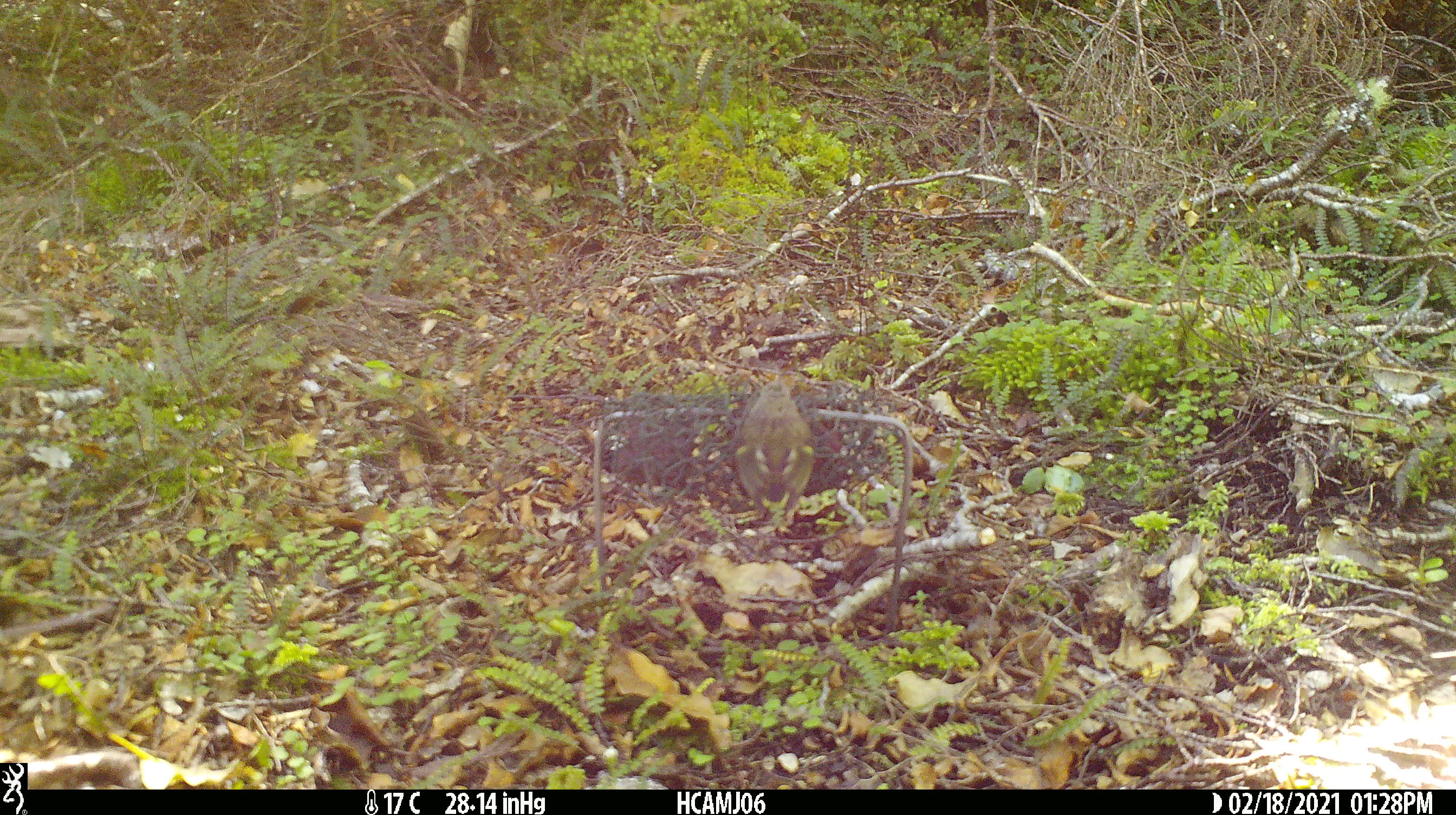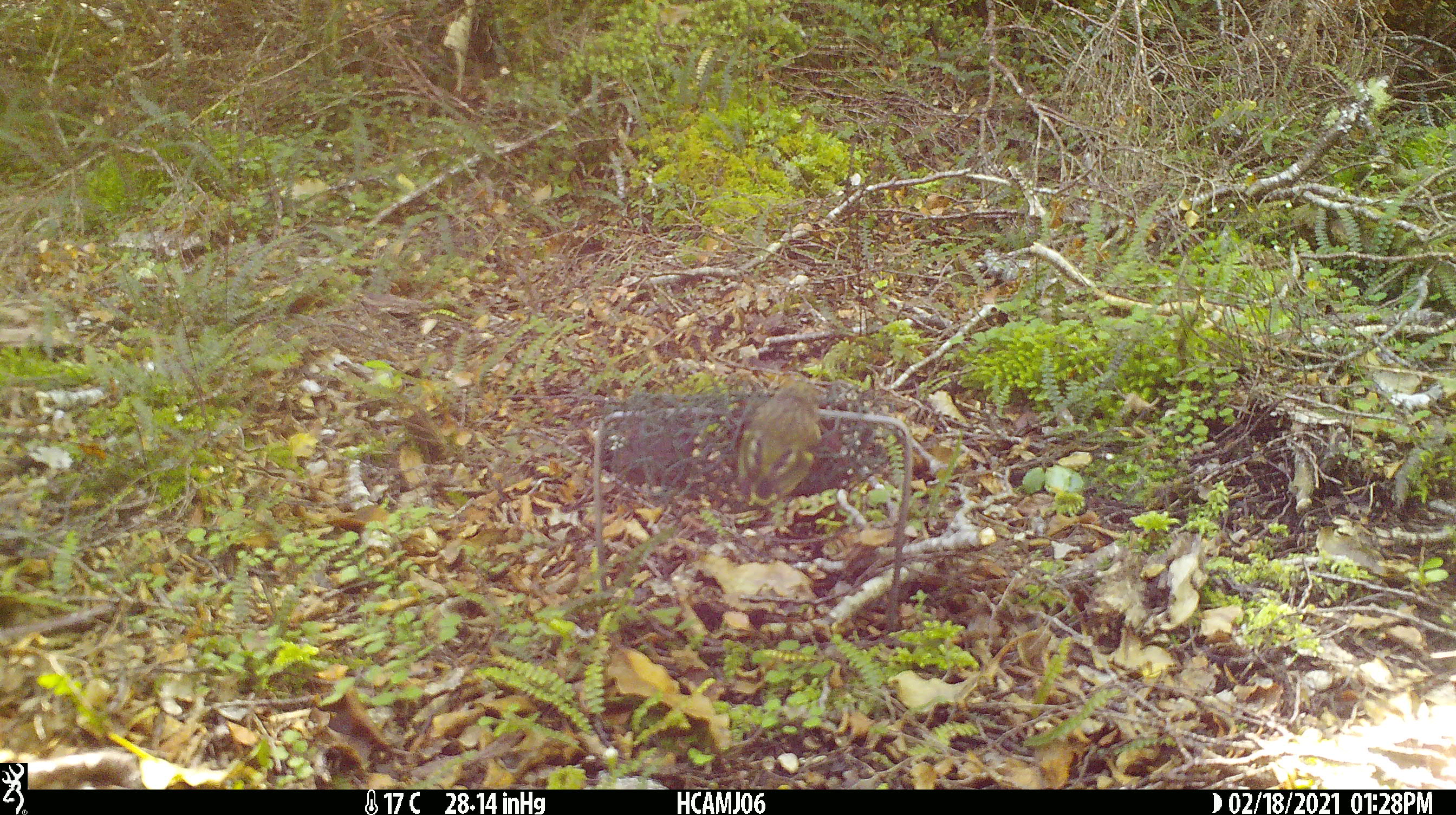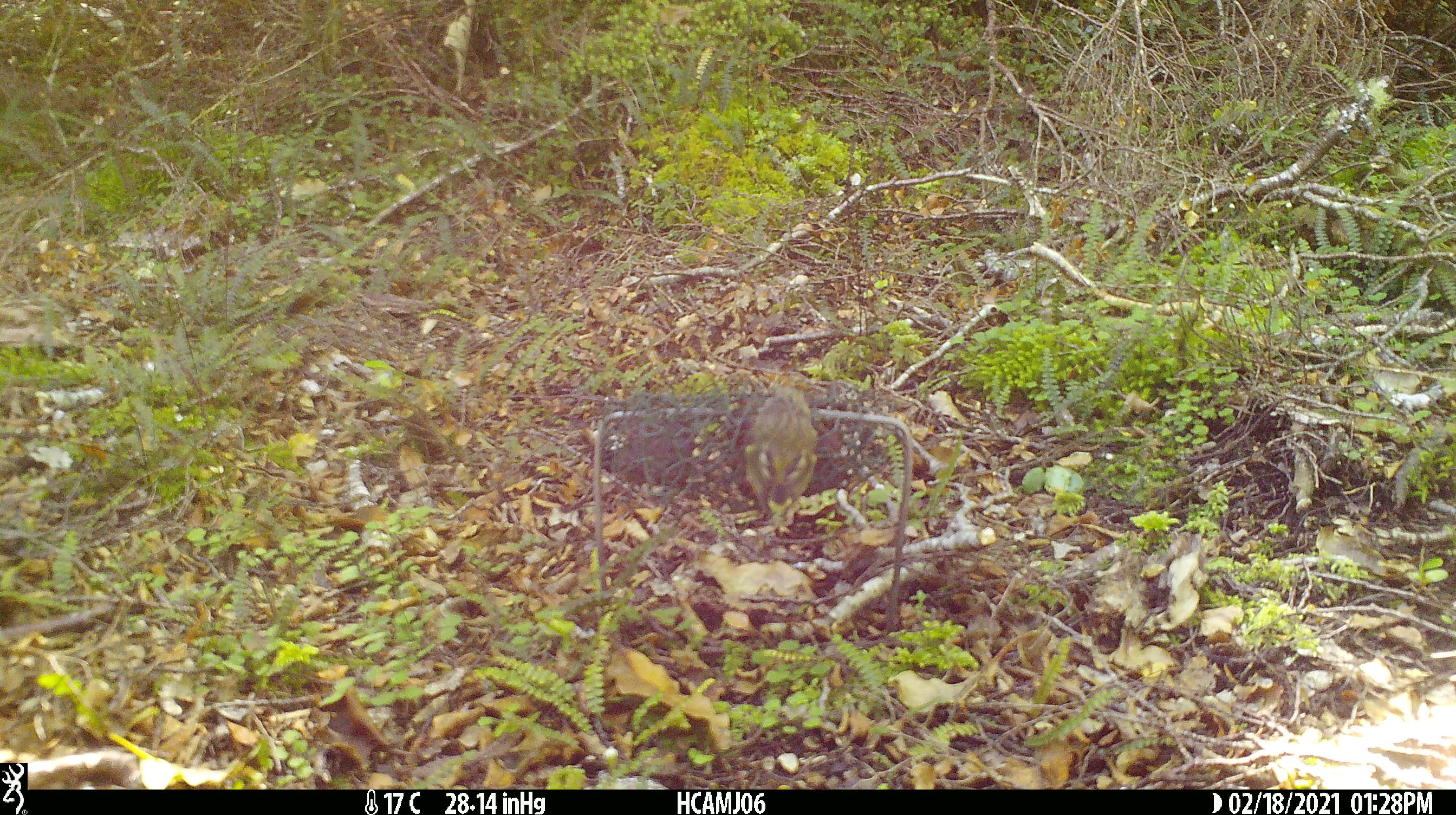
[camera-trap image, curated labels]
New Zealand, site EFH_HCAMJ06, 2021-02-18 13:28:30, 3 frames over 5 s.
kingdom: Animalia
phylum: Chordata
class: Aves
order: Passeriformes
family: Acanthisittidae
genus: Acanthisitta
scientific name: Acanthisitta chloris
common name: rifleman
Rifleman (Acanthisitta chloris).